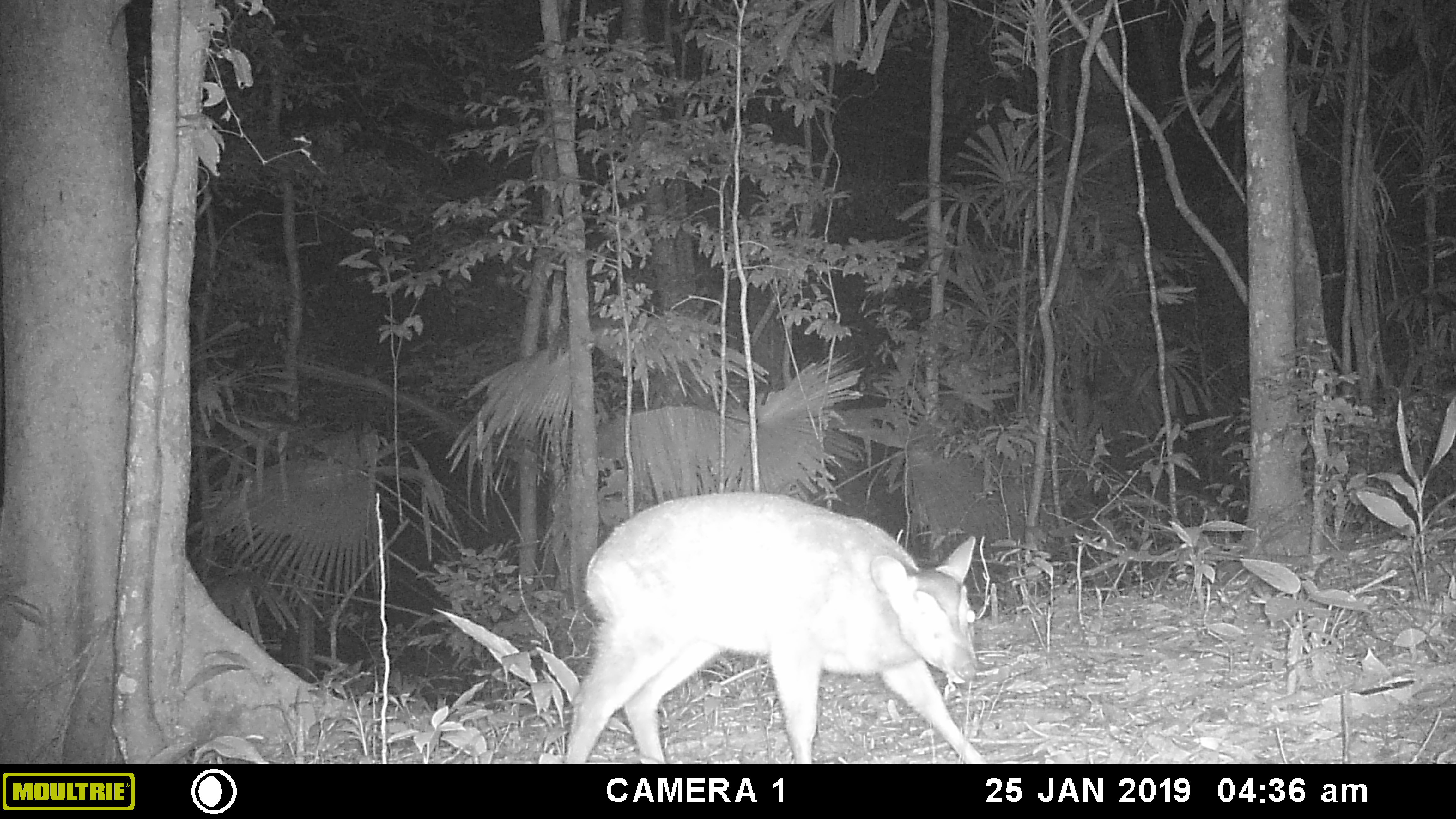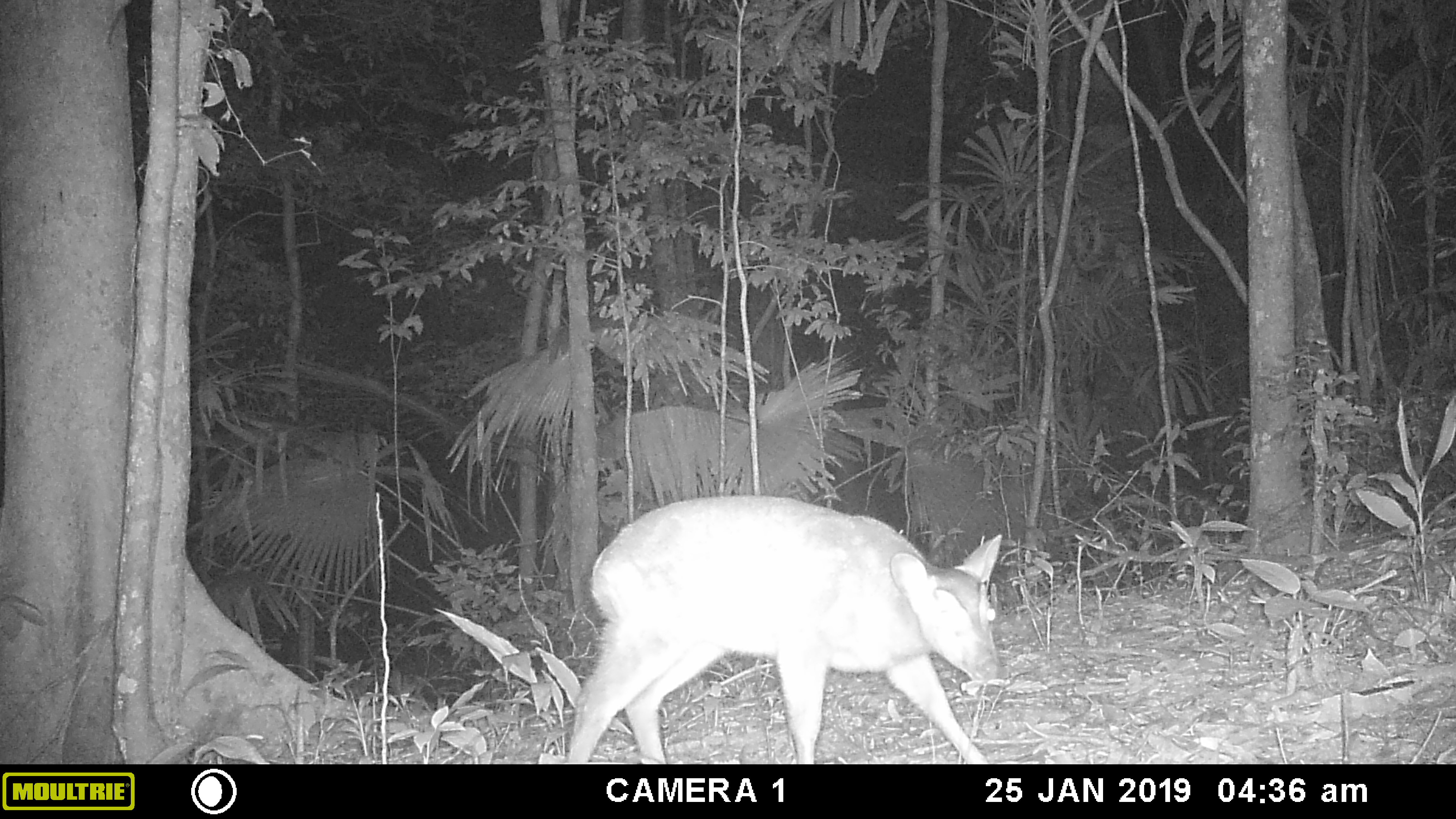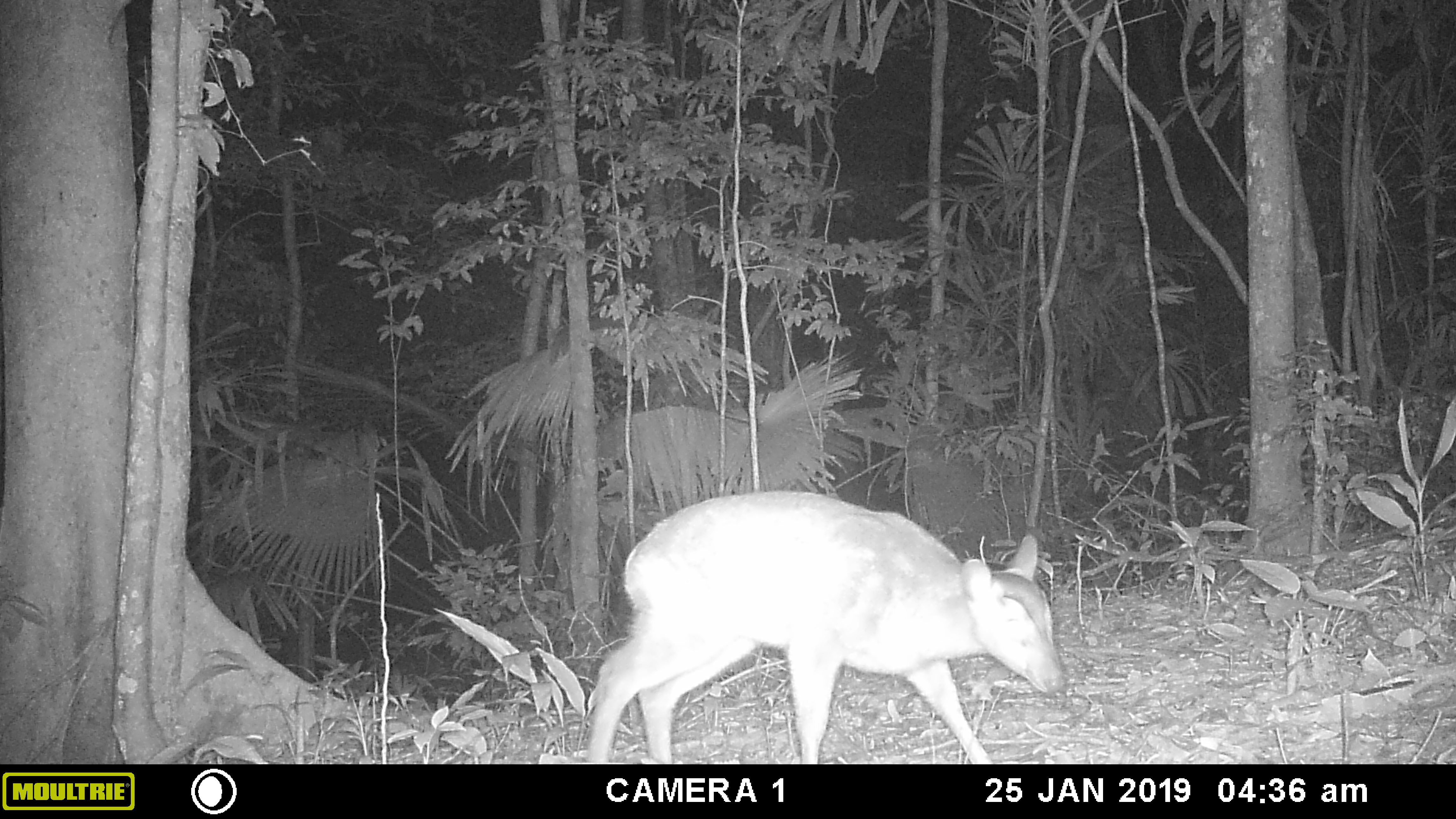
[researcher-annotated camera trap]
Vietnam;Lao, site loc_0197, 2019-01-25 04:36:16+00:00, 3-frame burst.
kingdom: Animalia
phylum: Chordata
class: Mammalia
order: Artiodactyla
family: Cervidae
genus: Muntiacus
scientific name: Muntiacus vuquangensis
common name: large-antlered muntjac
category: large antlered muntjac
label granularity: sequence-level